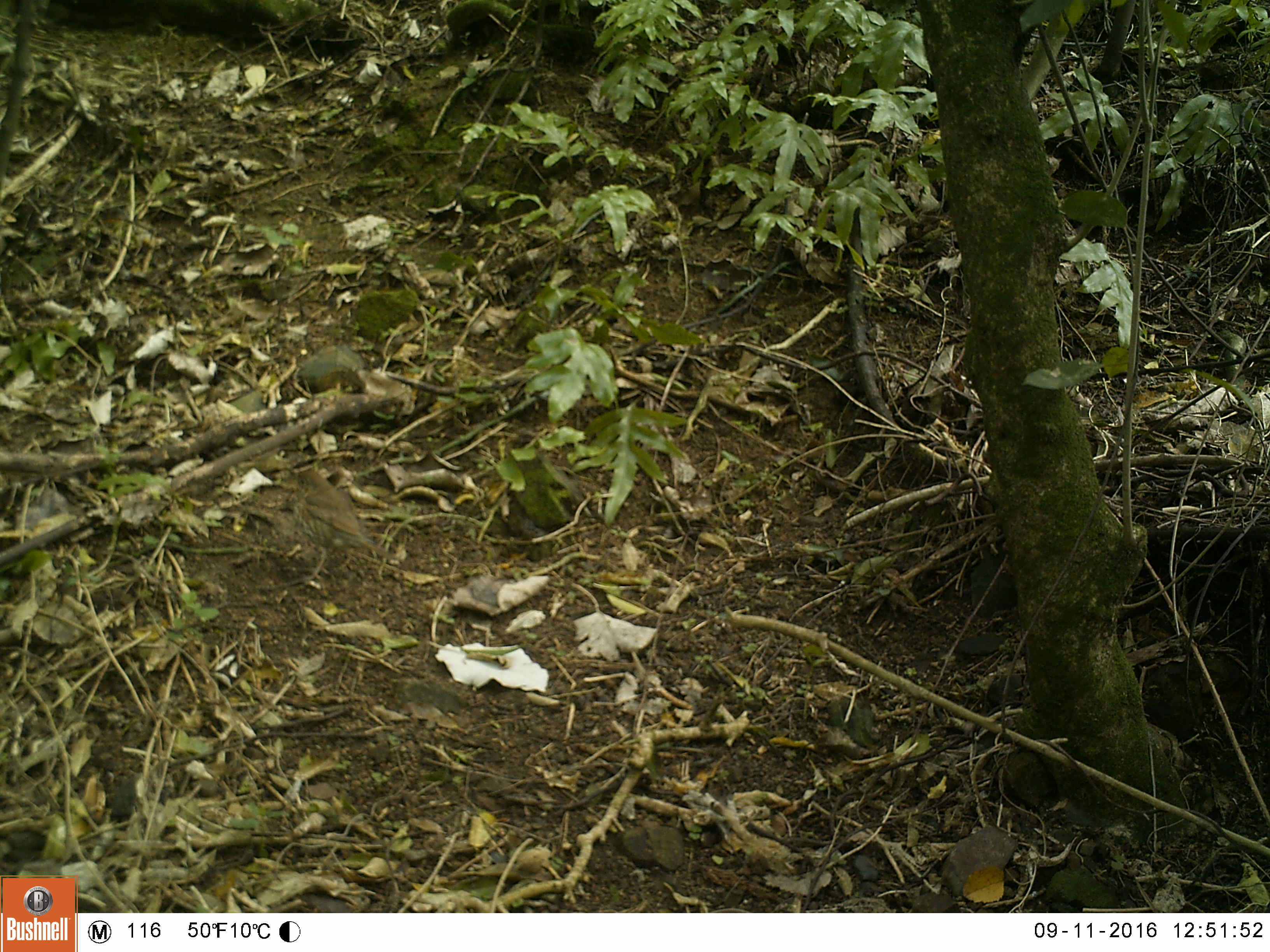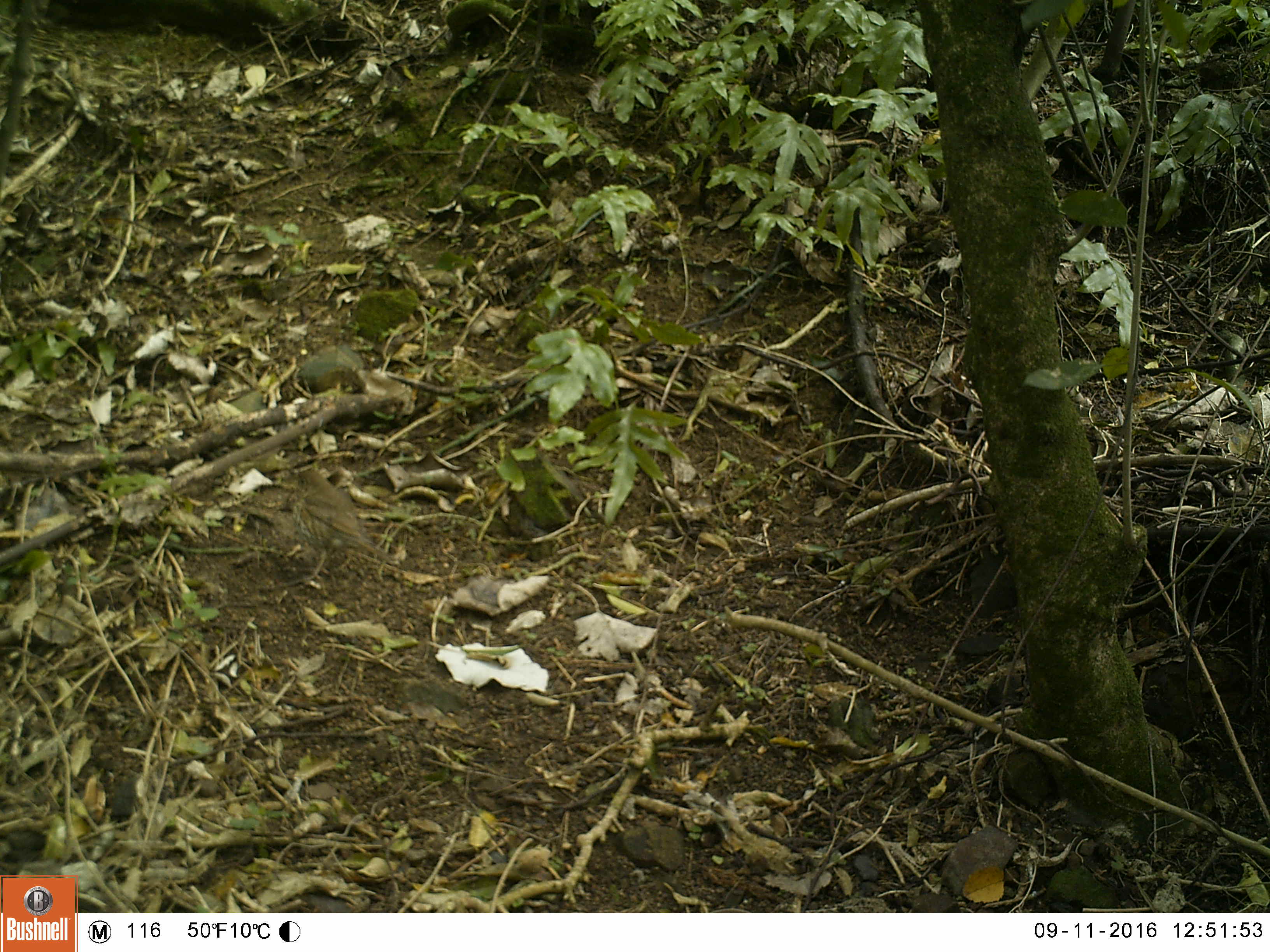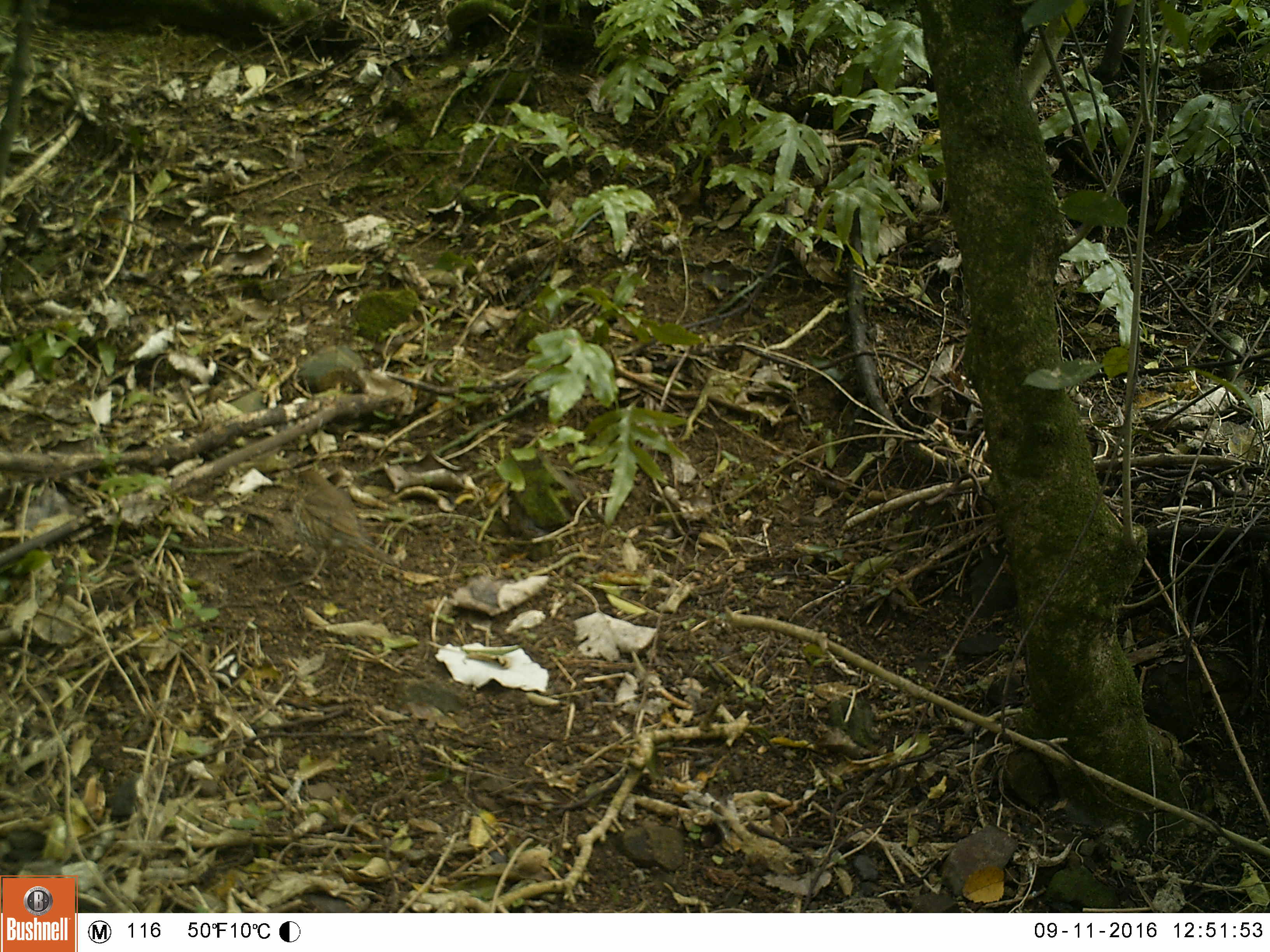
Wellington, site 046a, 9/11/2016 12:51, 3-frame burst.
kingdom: Animalia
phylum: Chordata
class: Aves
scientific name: Aves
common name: bird